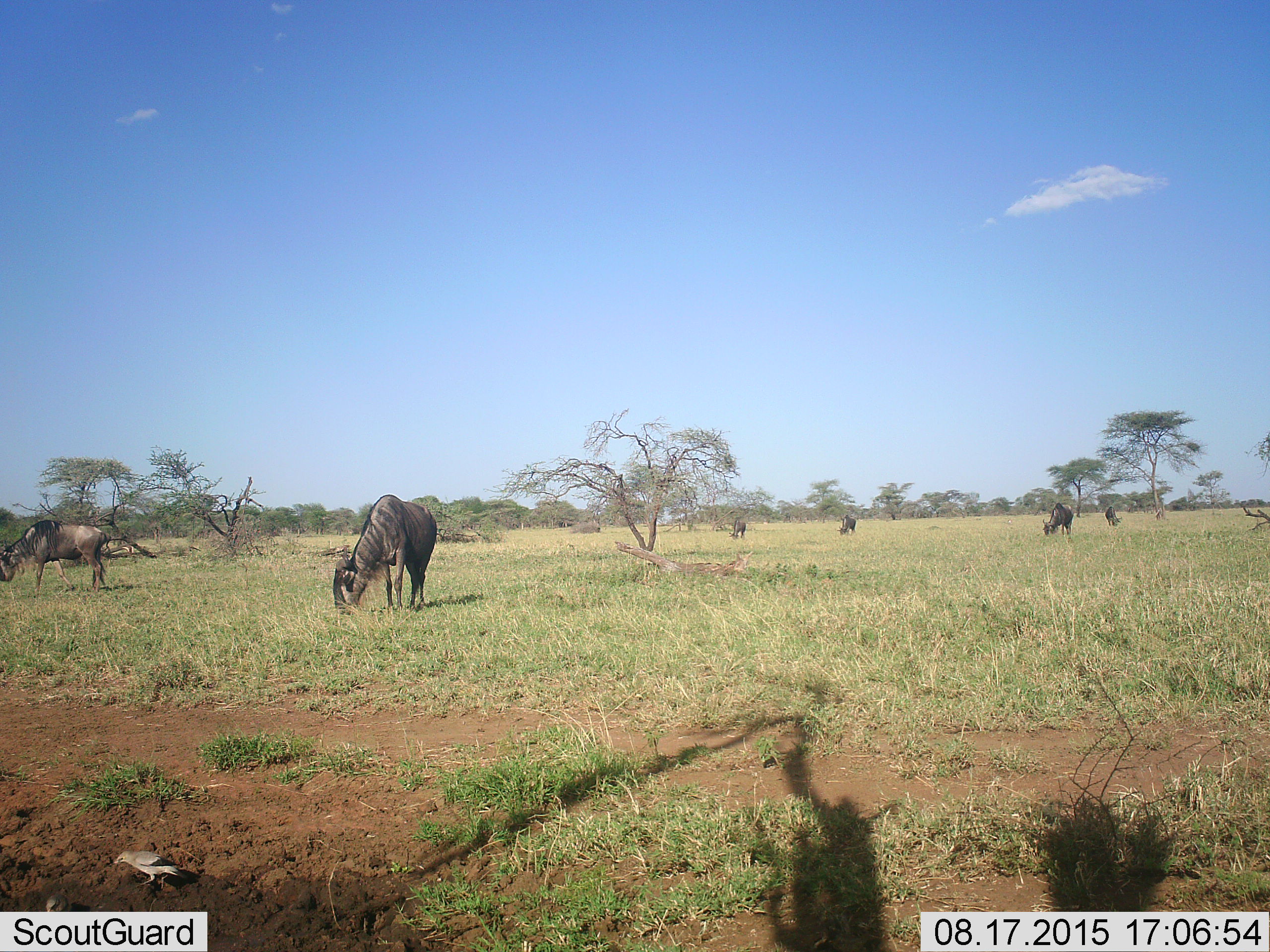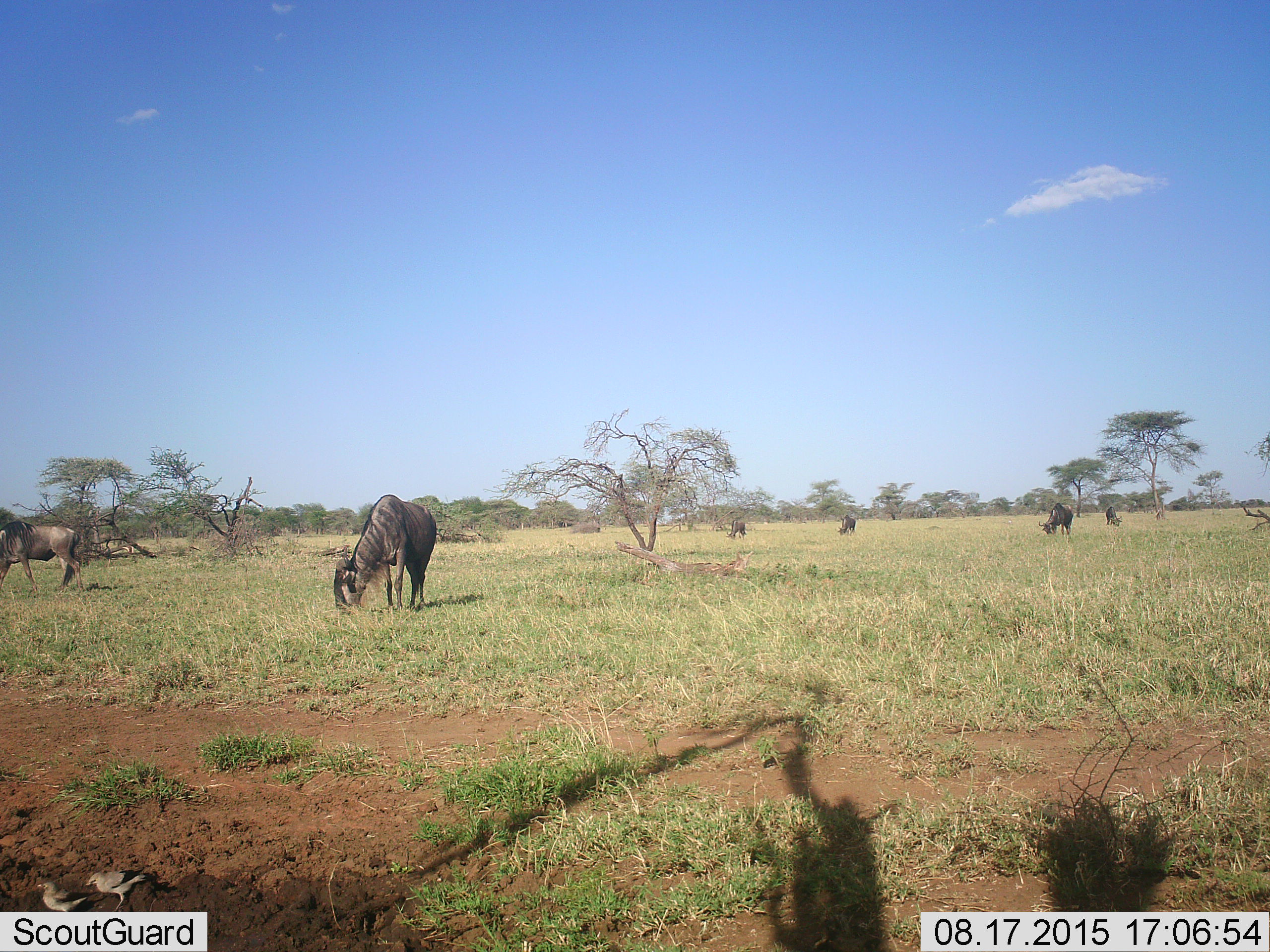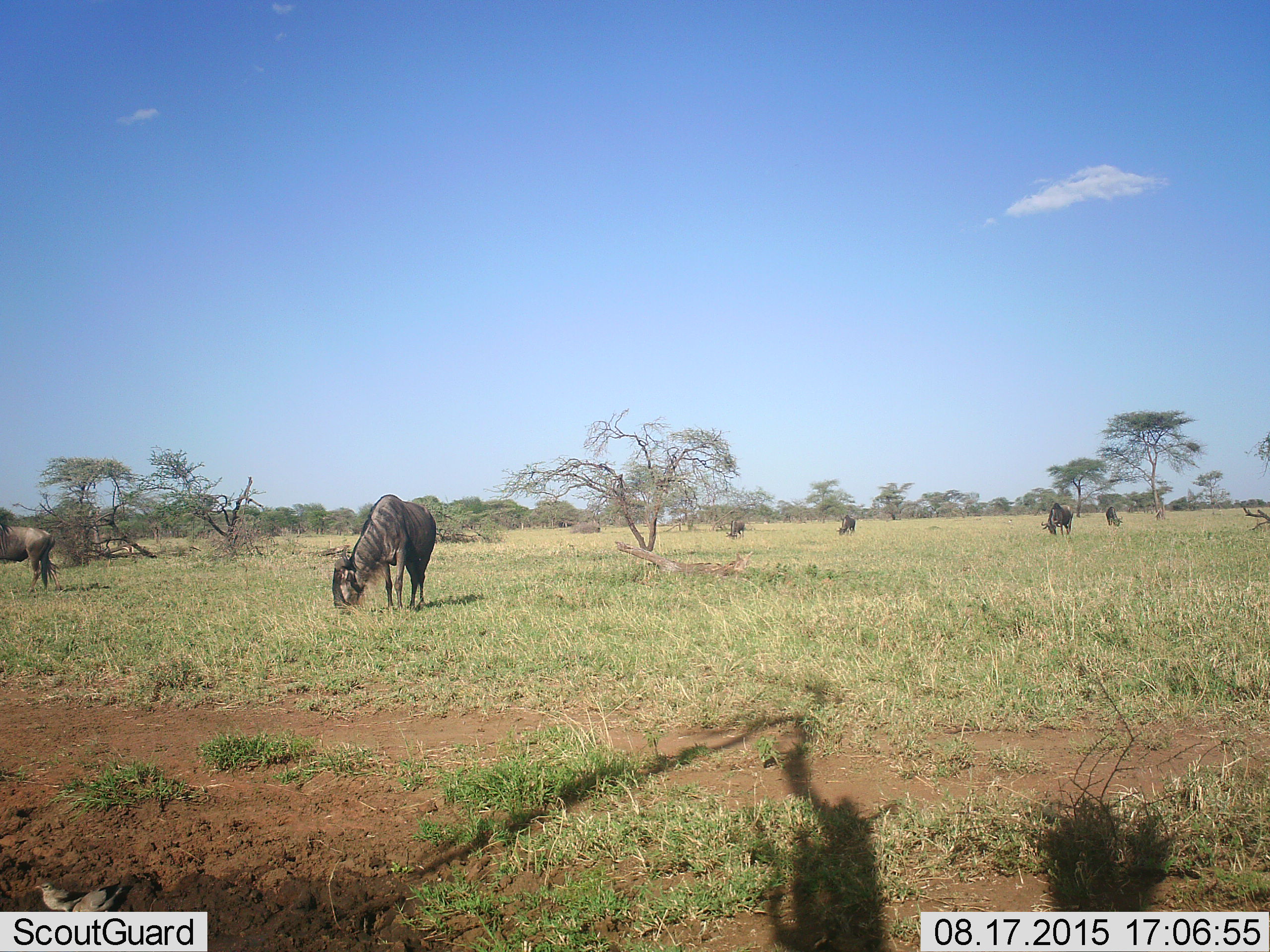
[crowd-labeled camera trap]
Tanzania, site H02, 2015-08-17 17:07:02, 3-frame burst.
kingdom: Animalia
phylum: Chordata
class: Mammalia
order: Artiodactyla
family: Bovidae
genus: Connochaetes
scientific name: Connochaetes taurinus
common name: blue wildebeest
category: wildebeest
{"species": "wildebeest (blue wildebeest) (Connochaetes taurinus)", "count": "6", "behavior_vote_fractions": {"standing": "50%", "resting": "0%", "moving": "50%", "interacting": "0%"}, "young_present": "0%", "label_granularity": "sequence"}